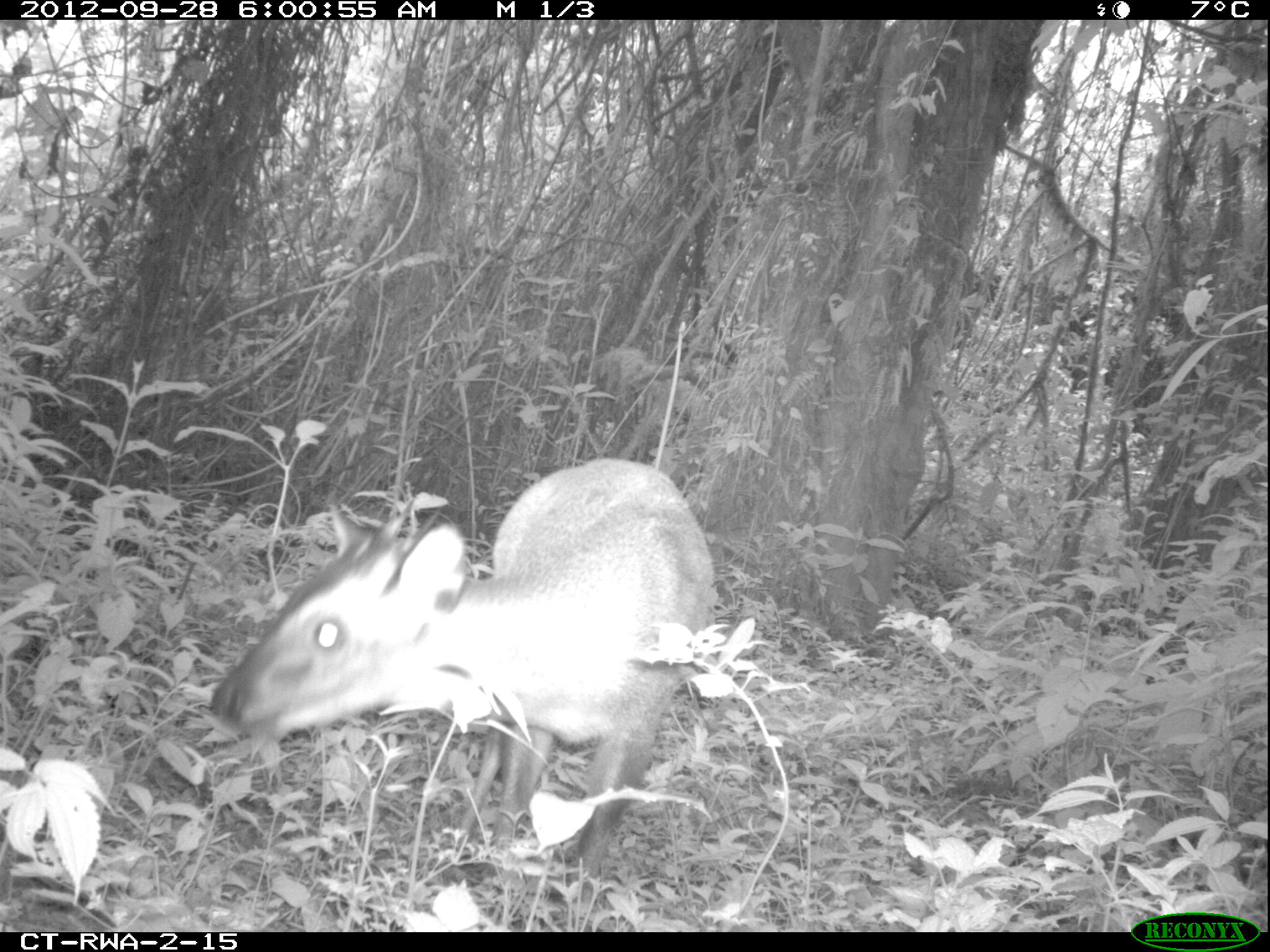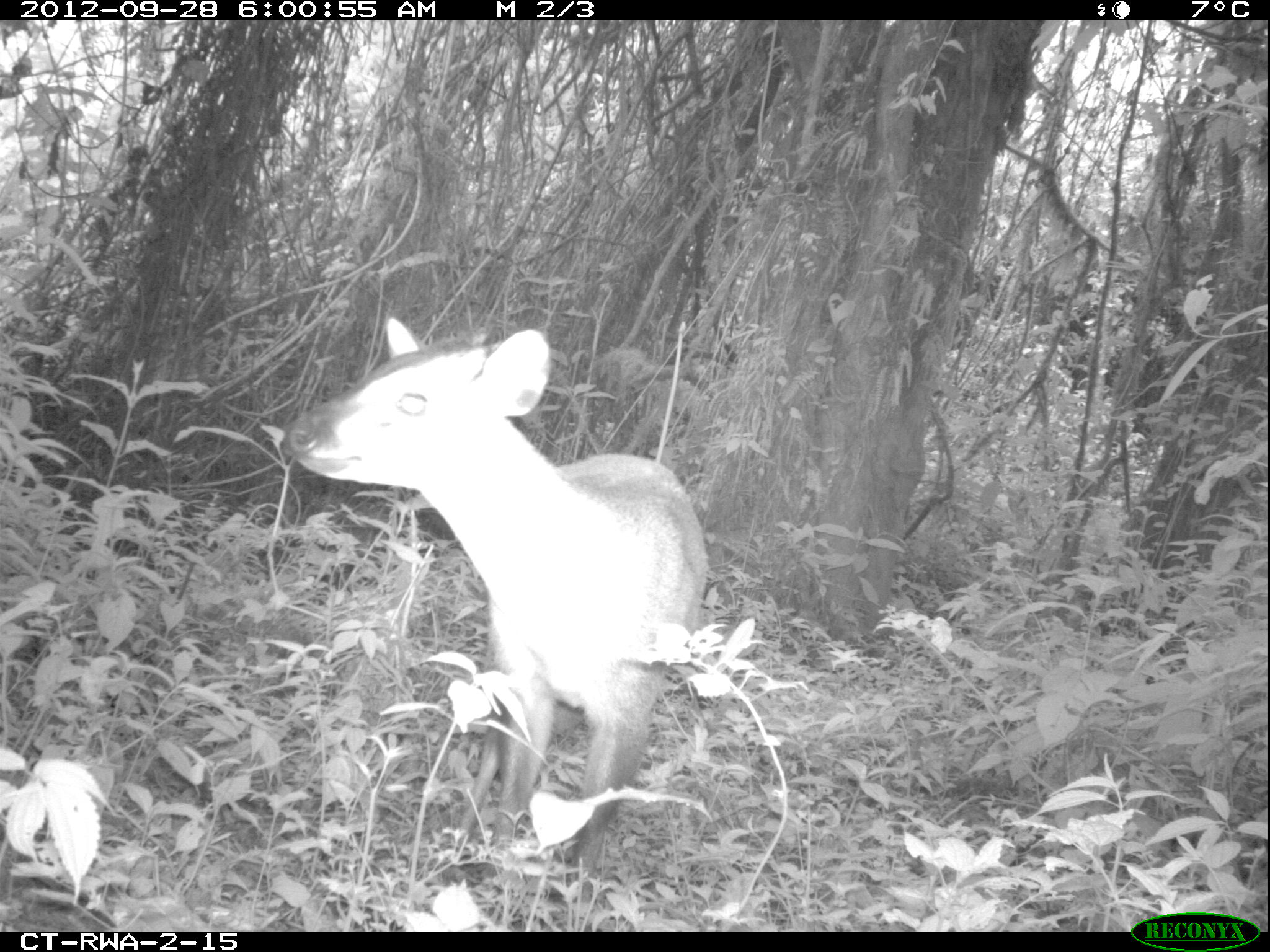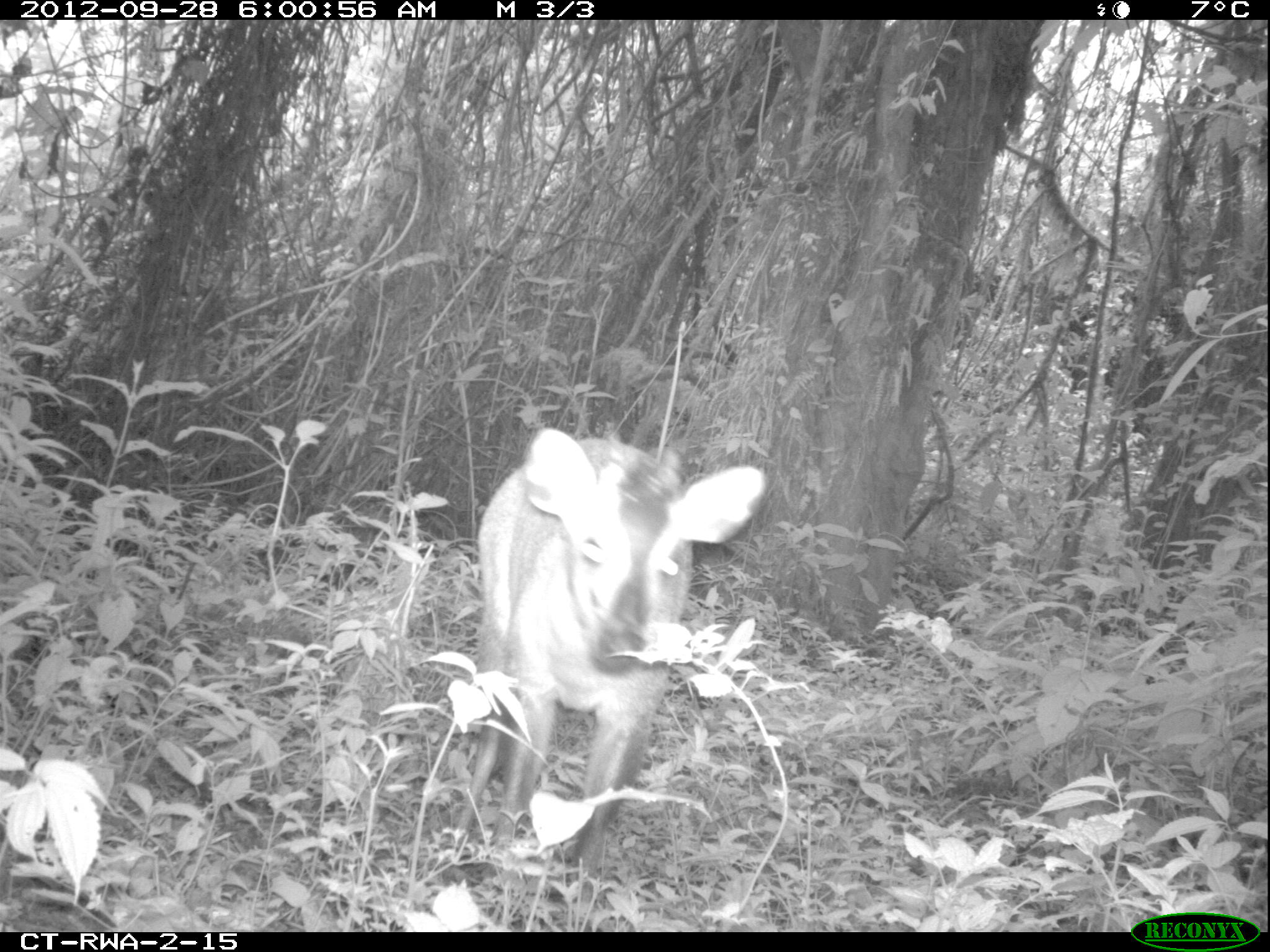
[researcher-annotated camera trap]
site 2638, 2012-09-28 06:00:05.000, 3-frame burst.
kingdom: Animalia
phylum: Chordata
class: Mammalia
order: Artiodactyla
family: Bovidae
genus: Cephalophus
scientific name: Cephalophus nigrifrons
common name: black-fronted duiker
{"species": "Cephalophus nigrifrons (black-fronted duiker)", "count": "1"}